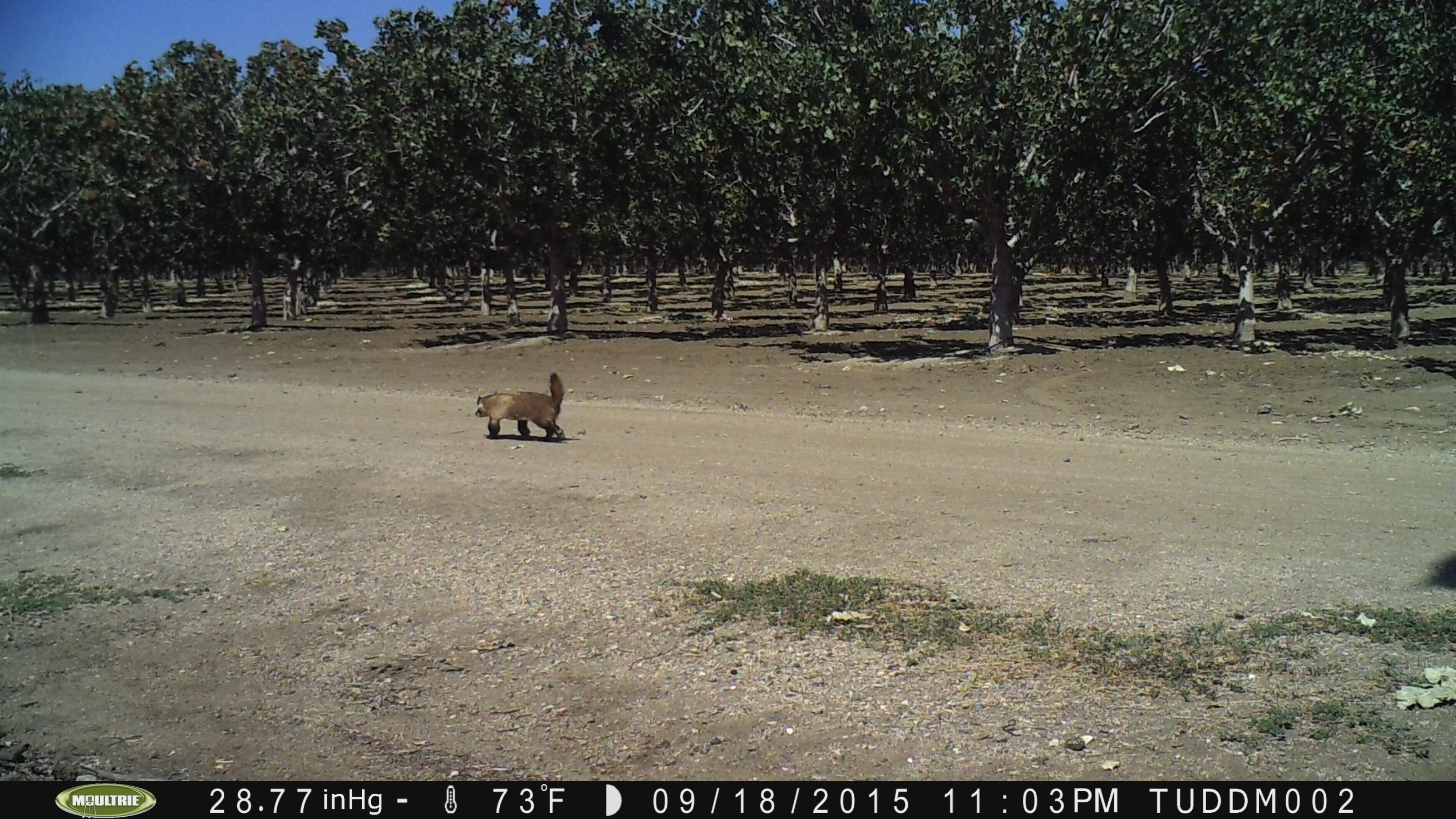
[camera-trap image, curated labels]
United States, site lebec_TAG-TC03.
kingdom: Animalia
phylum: Chordata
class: Mammalia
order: Carnivora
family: Mustelidae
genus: Meles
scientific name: Meles meles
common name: european badger